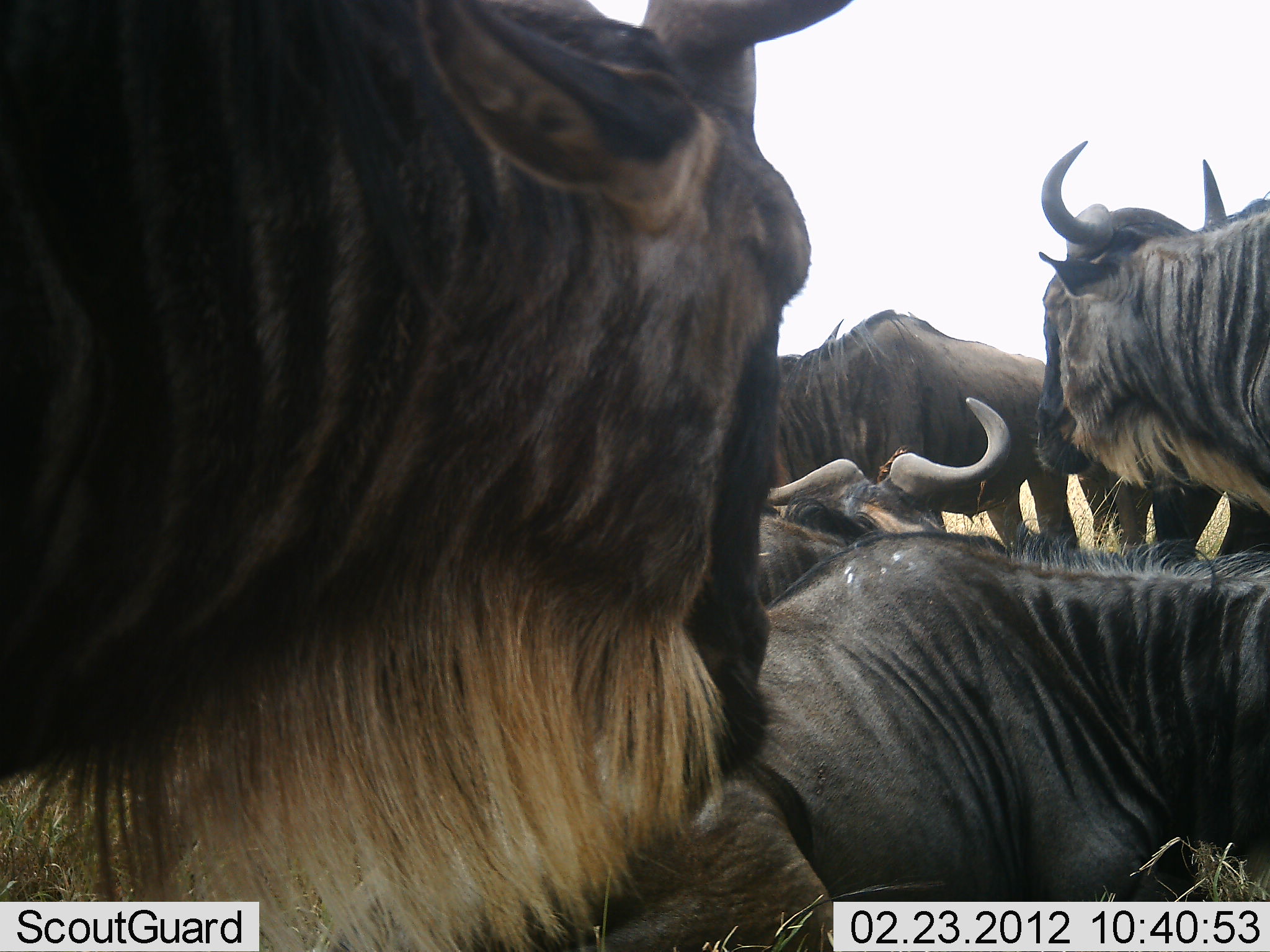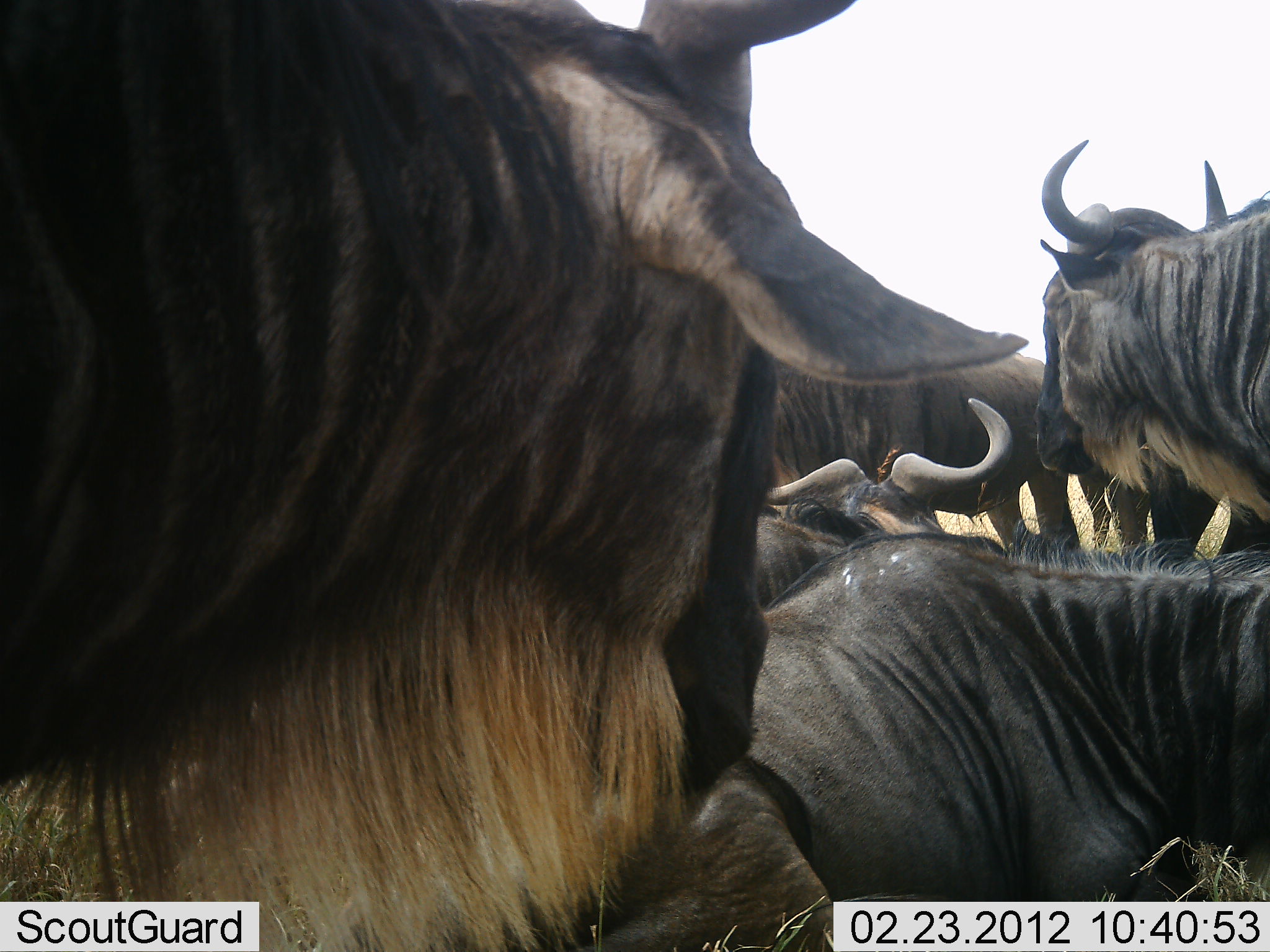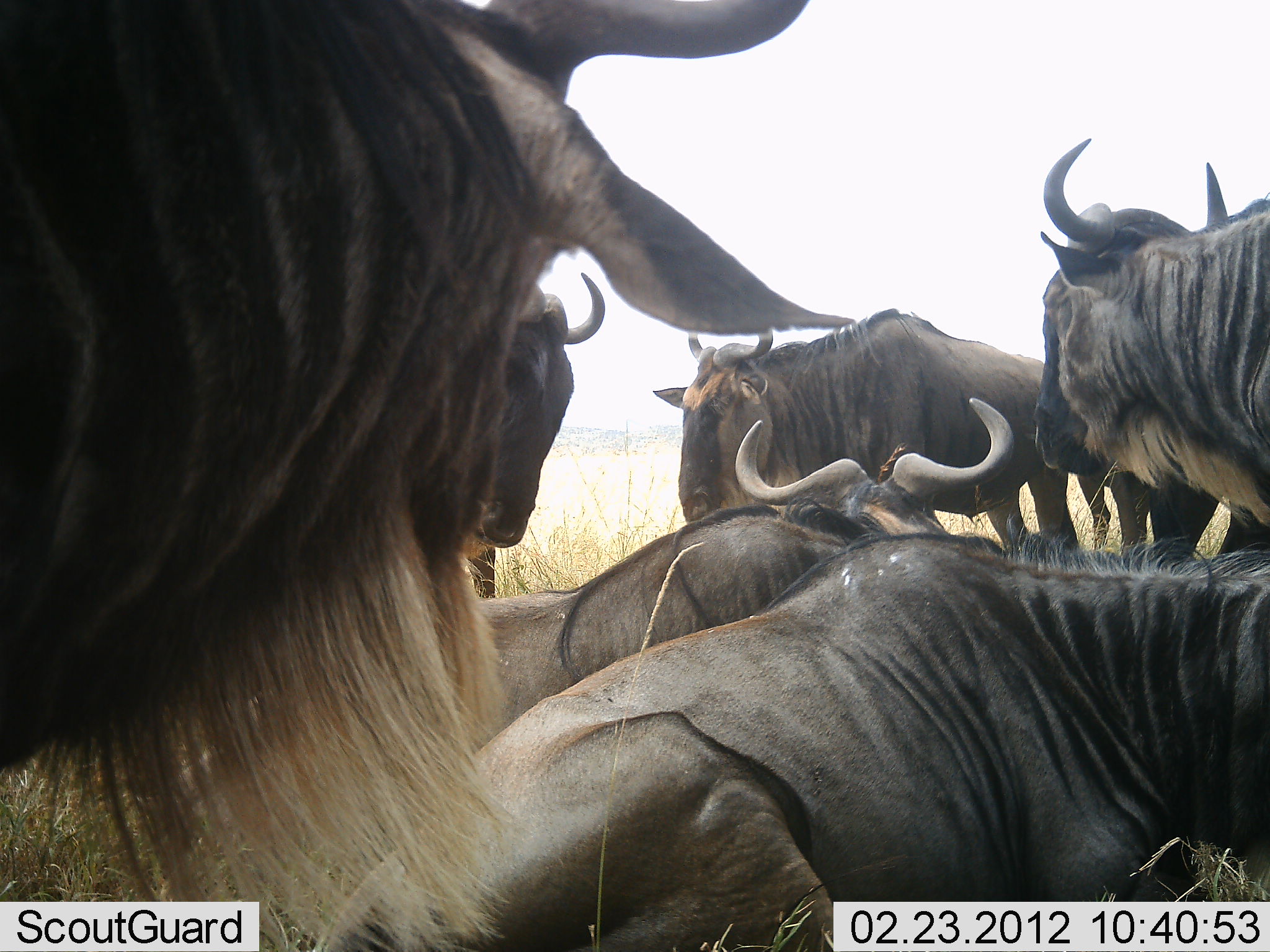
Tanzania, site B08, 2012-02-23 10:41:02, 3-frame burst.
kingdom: Animalia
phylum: Chordata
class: Mammalia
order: Artiodactyla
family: Bovidae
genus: Connochaetes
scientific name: Connochaetes taurinus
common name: blue wildebeest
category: wildebeest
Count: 7.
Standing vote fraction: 80%.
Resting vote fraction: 92%.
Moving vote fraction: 0%.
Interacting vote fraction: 8%.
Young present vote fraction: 0%.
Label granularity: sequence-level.